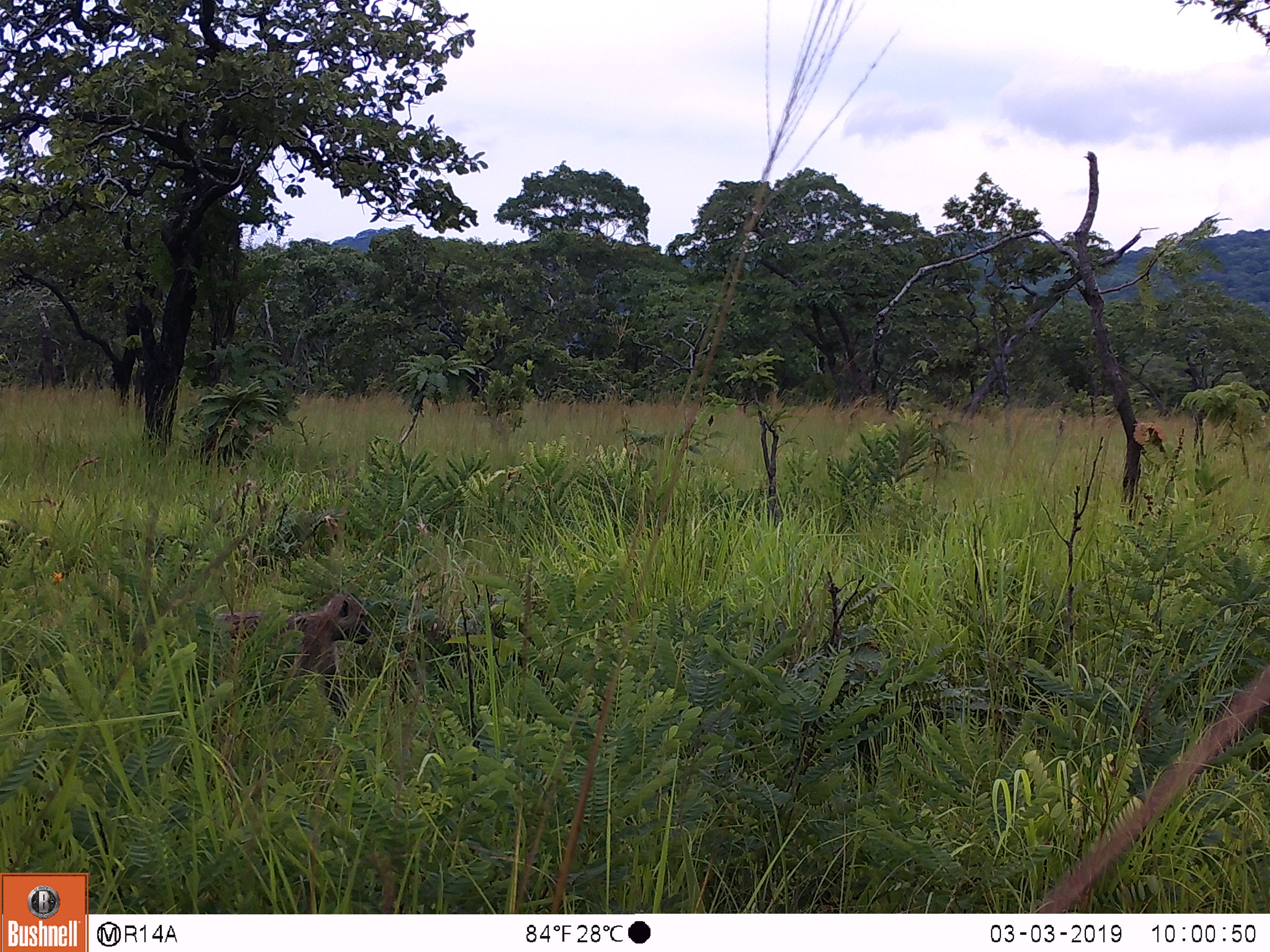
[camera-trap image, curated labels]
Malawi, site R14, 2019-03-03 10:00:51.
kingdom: Animalia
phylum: Chordata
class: Mammalia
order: Primates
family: Cercopithecidae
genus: Papio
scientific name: Papio cynocephalus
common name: yellow baboon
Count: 1.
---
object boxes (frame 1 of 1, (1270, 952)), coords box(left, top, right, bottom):
yellow baboon: box(191, 587, 373, 736)